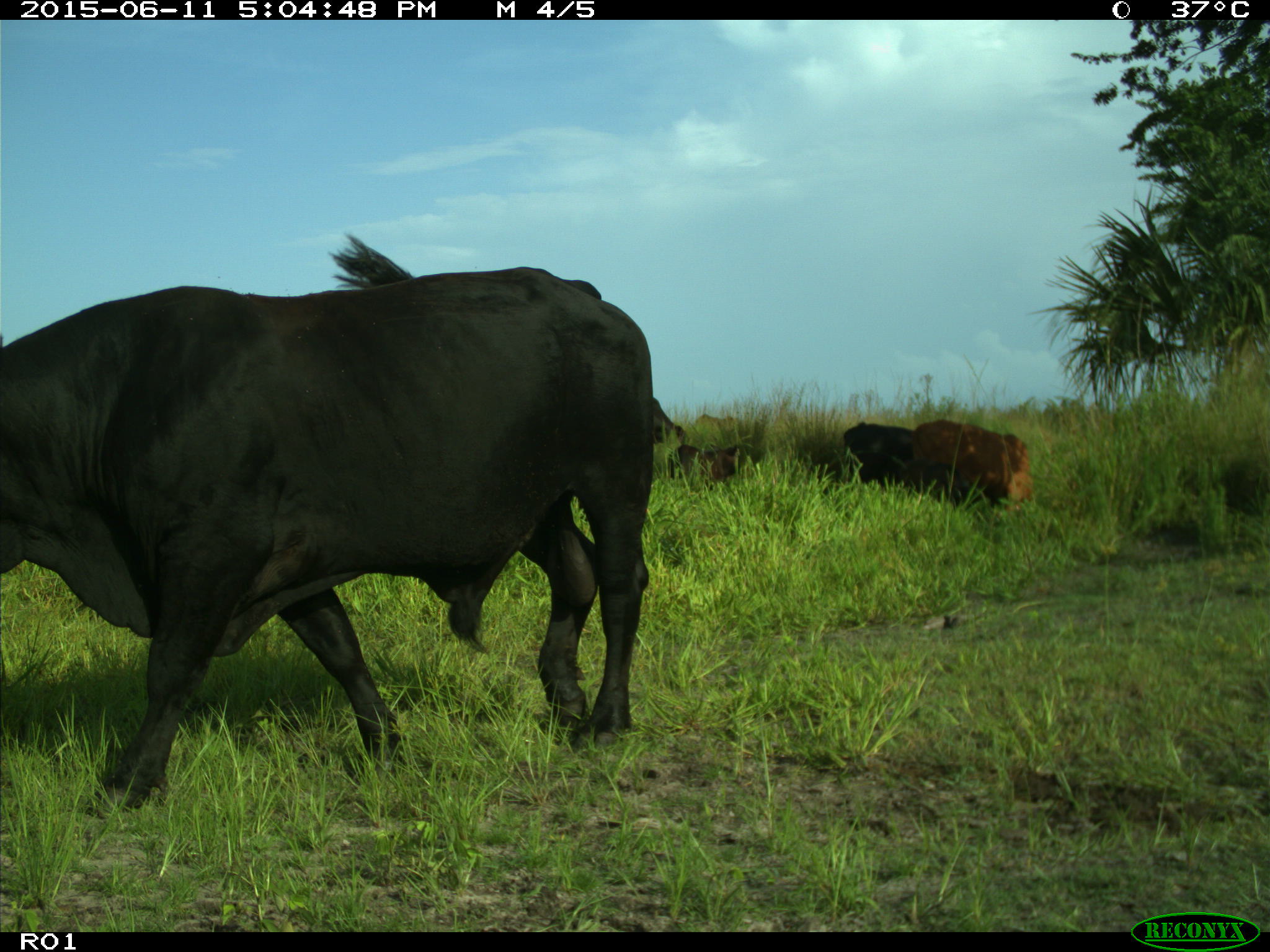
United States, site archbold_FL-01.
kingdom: Animalia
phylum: Chordata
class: Mammalia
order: Artiodactyla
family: Bovidae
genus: Bos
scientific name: Bos taurus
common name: domestic cow